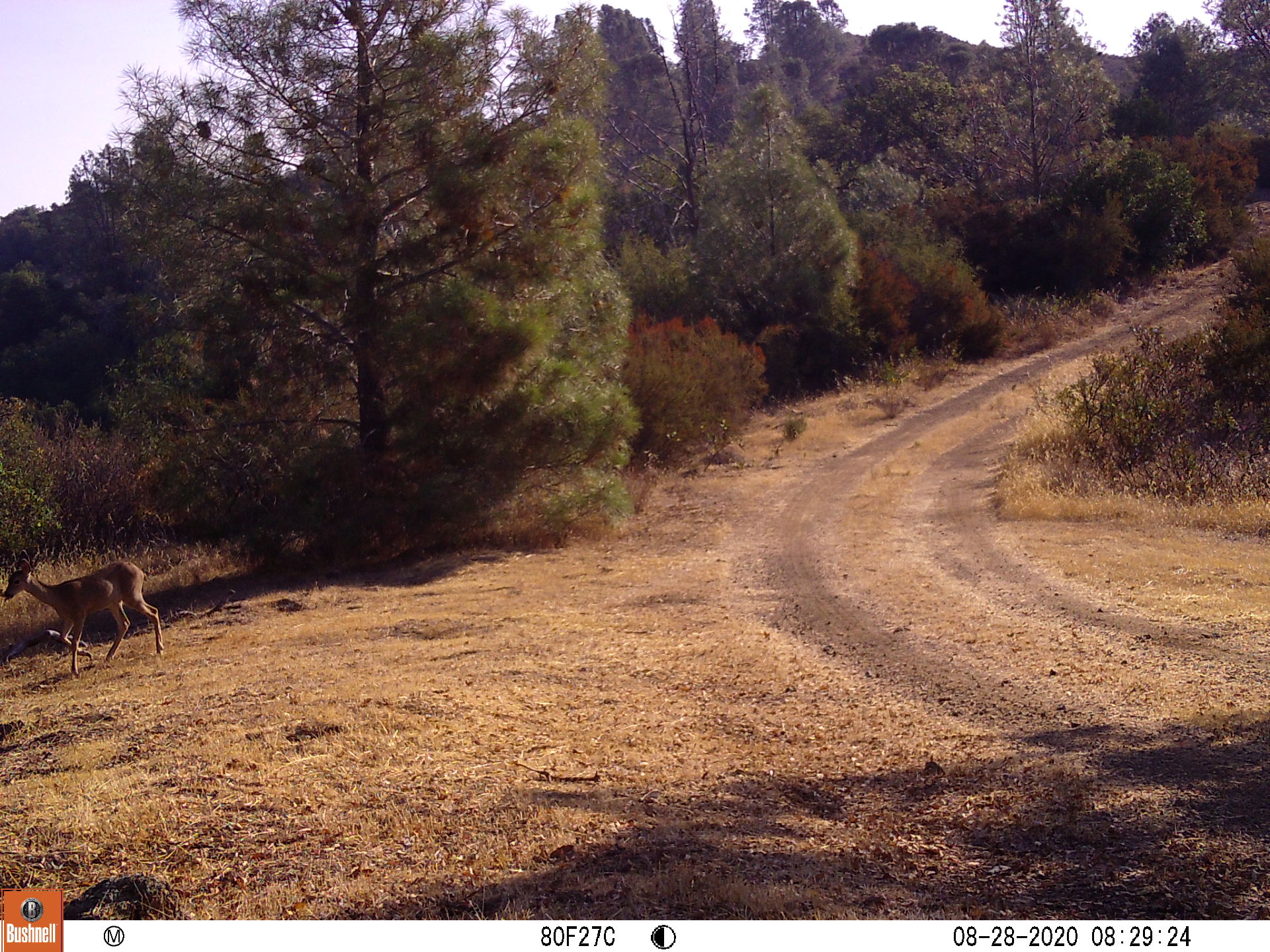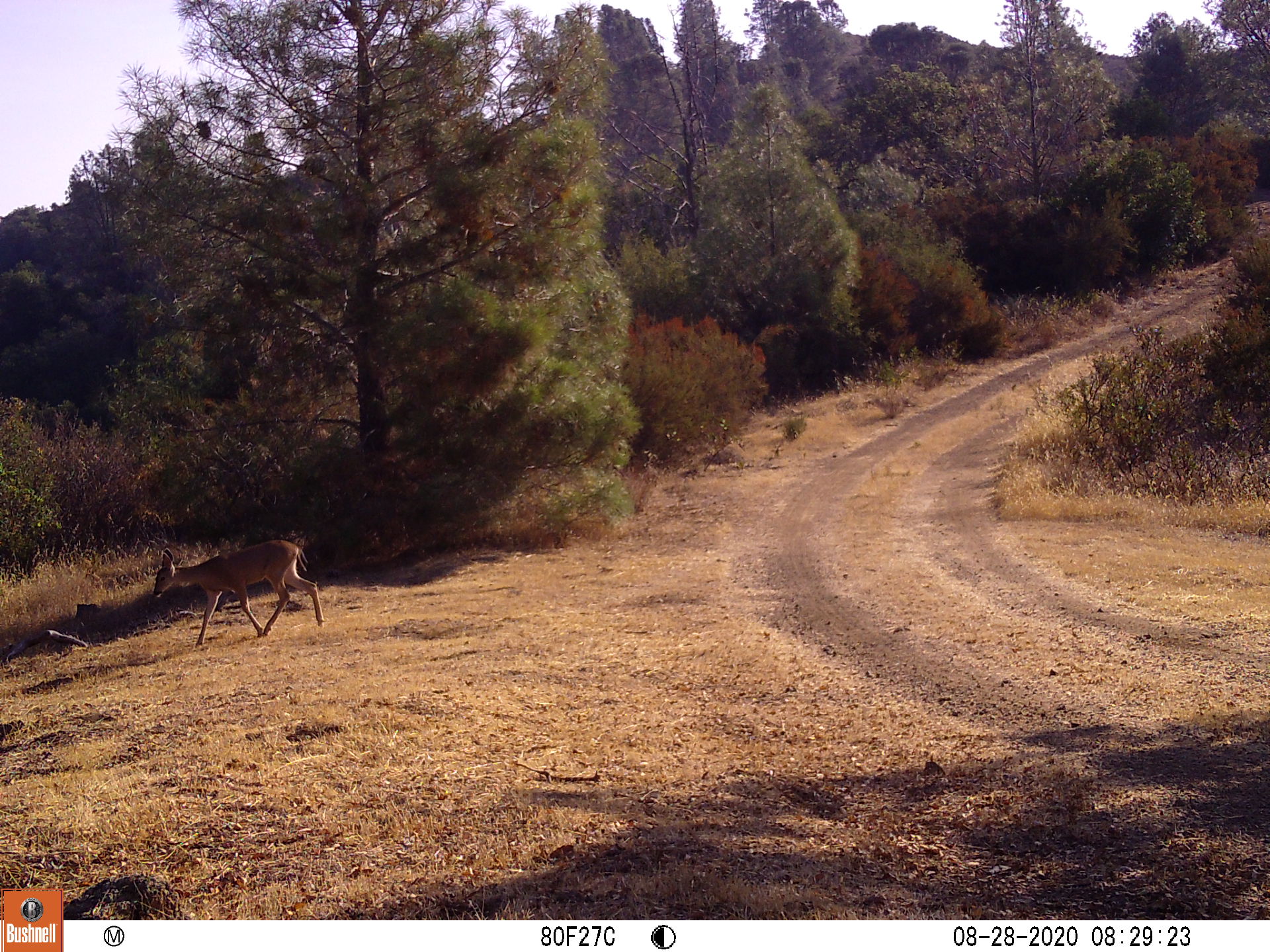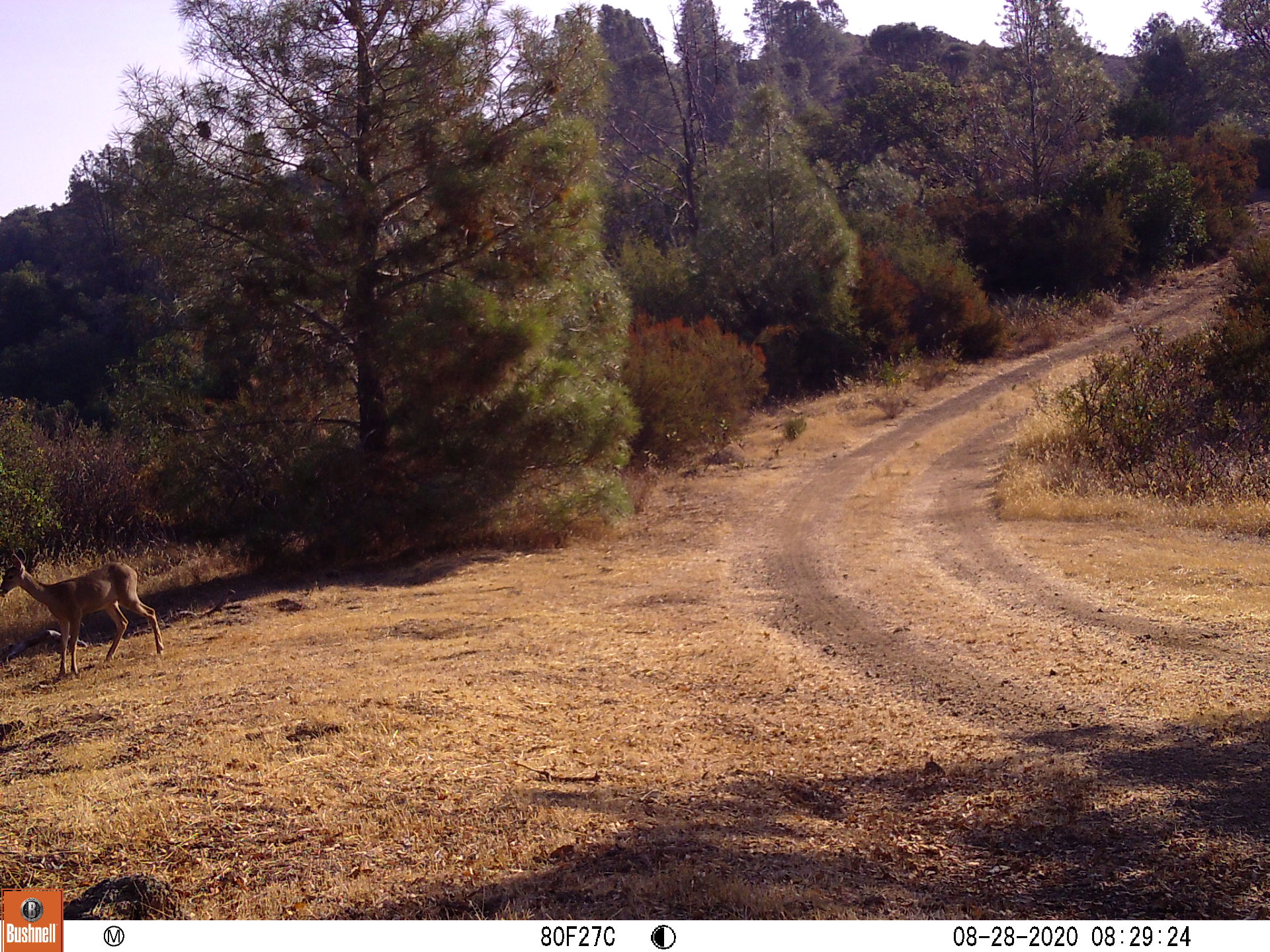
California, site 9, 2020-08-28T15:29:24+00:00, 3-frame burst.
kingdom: Animalia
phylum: Chordata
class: Mammalia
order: Artiodactyla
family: Cervidae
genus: Odocoileus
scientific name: Odocoileus hemionus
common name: mule deer